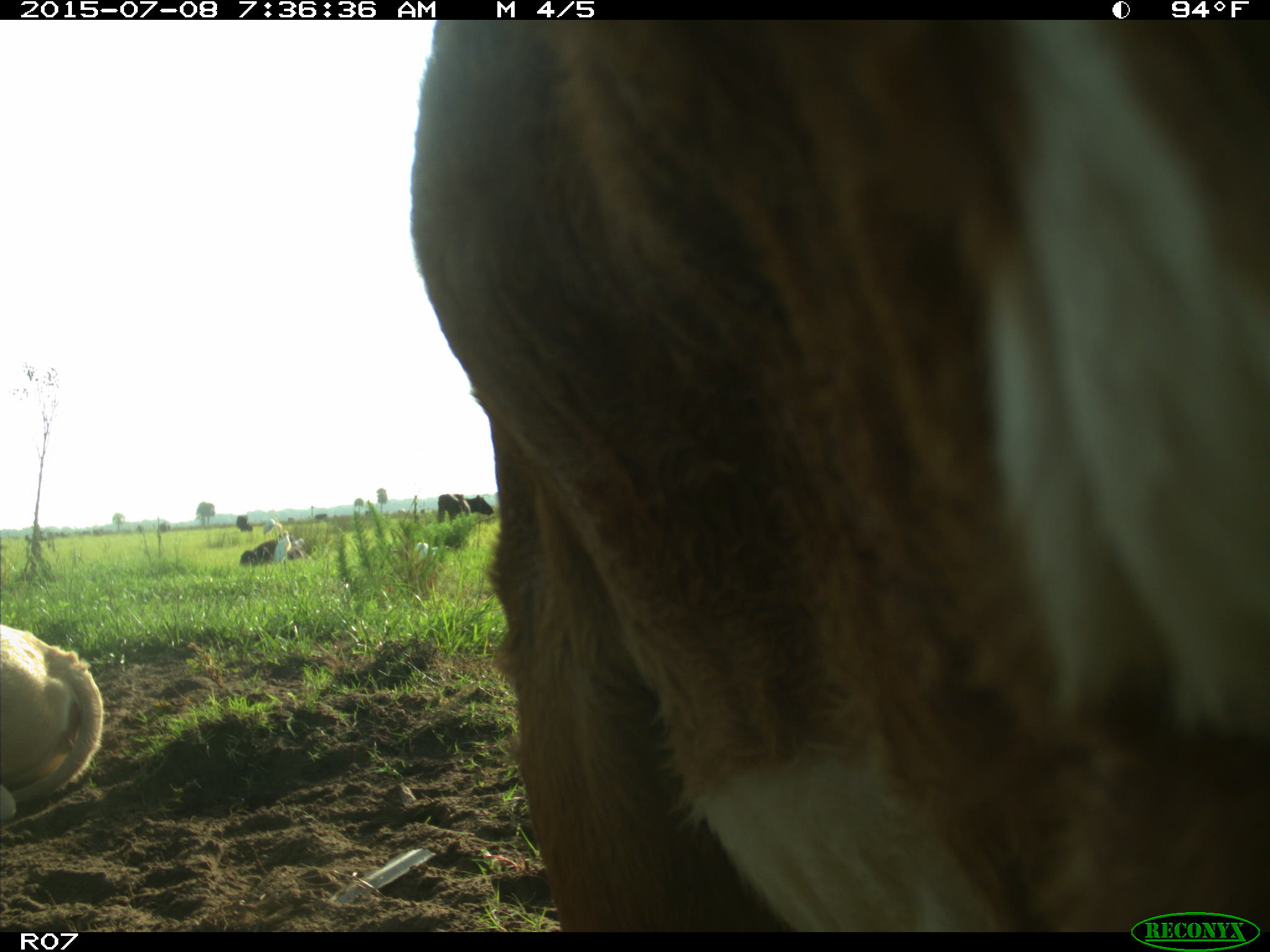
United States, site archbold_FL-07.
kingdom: Animalia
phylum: Chordata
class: Mammalia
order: Artiodactyla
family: Bovidae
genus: Bos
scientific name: Bos taurus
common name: domestic cow